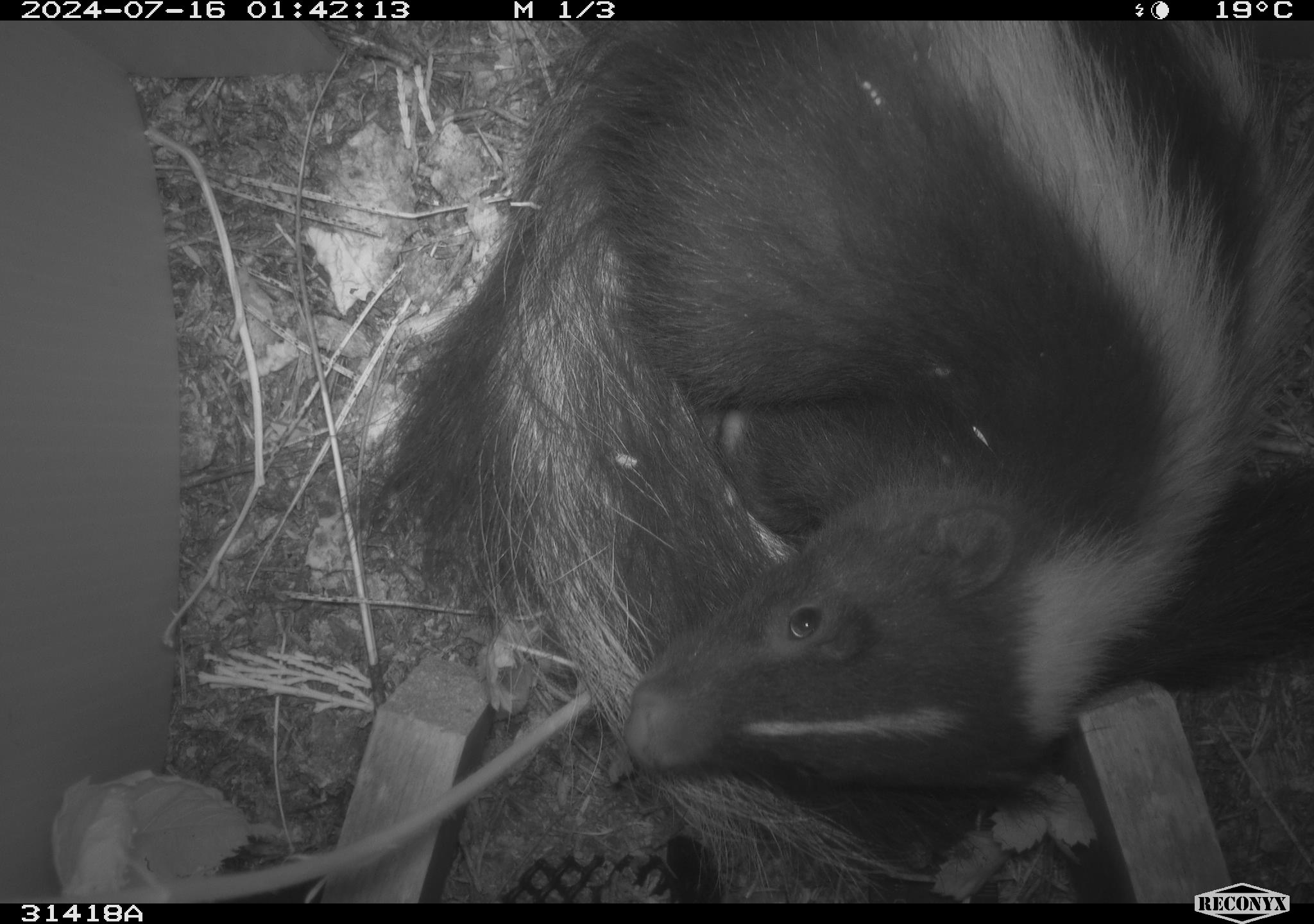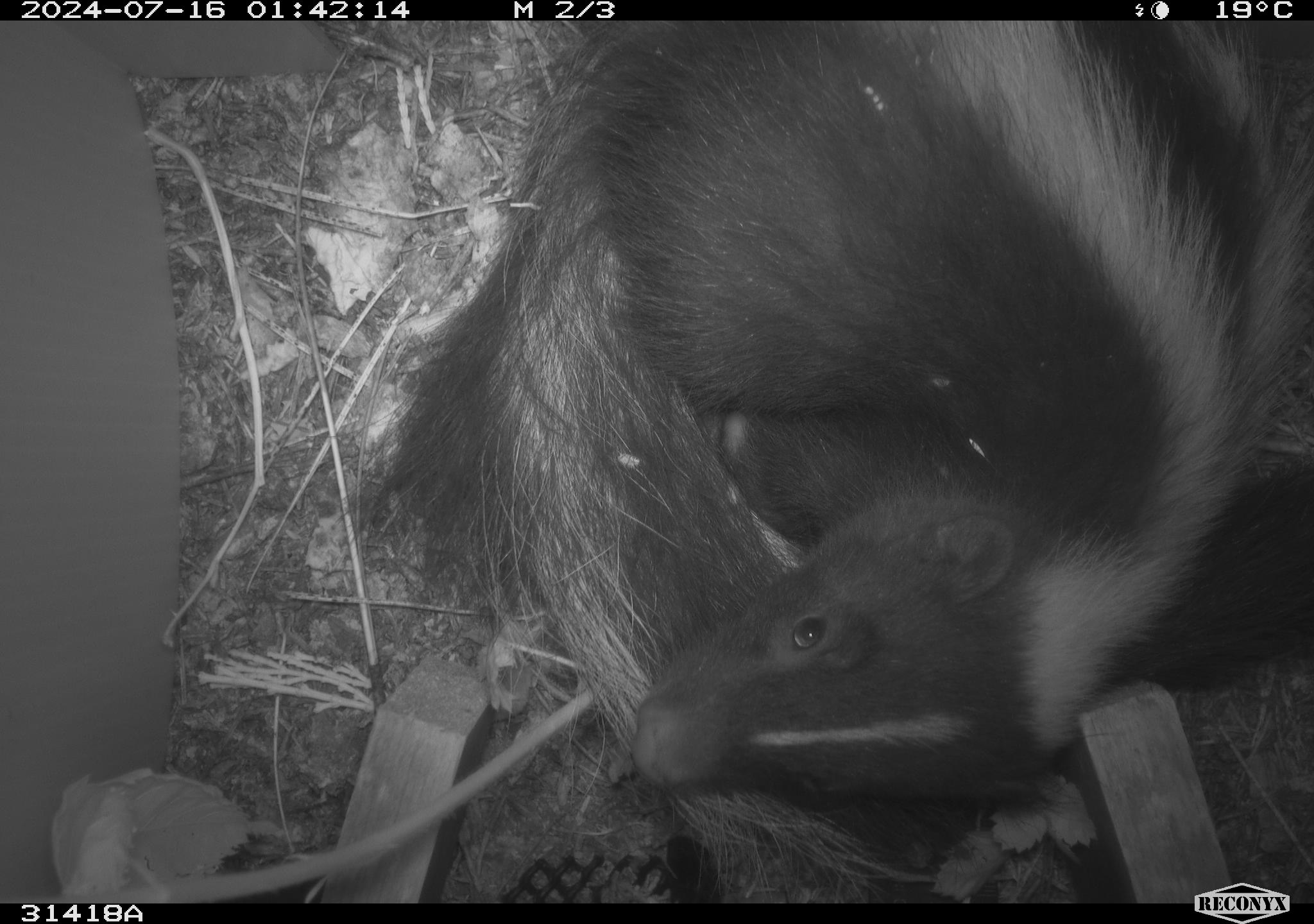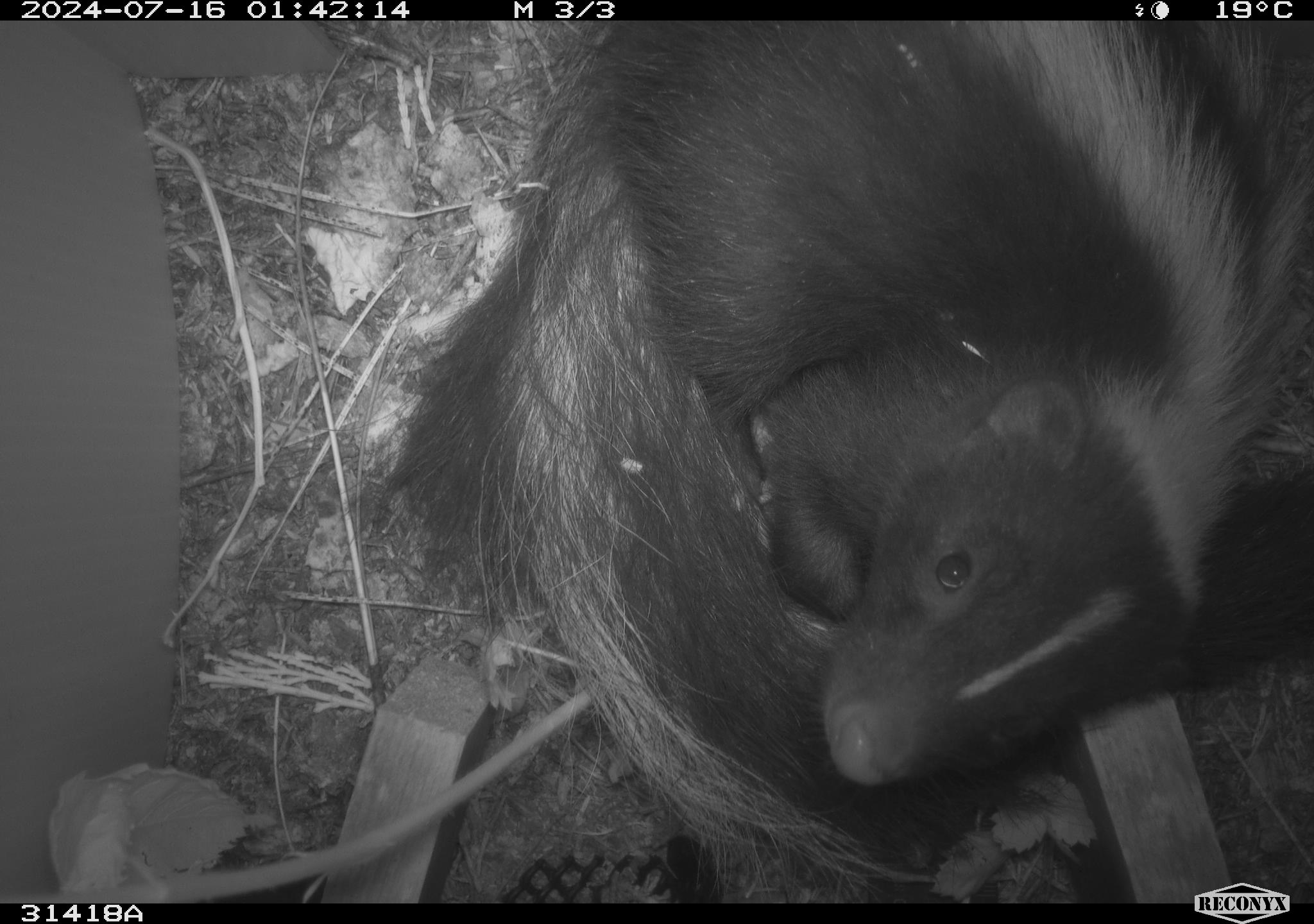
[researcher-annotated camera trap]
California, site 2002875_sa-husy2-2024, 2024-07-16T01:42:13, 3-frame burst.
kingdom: Animalia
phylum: Chordata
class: Mammalia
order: Carnivora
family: Mephitidae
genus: Mephitis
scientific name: Mephitis mephitis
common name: striped skunk